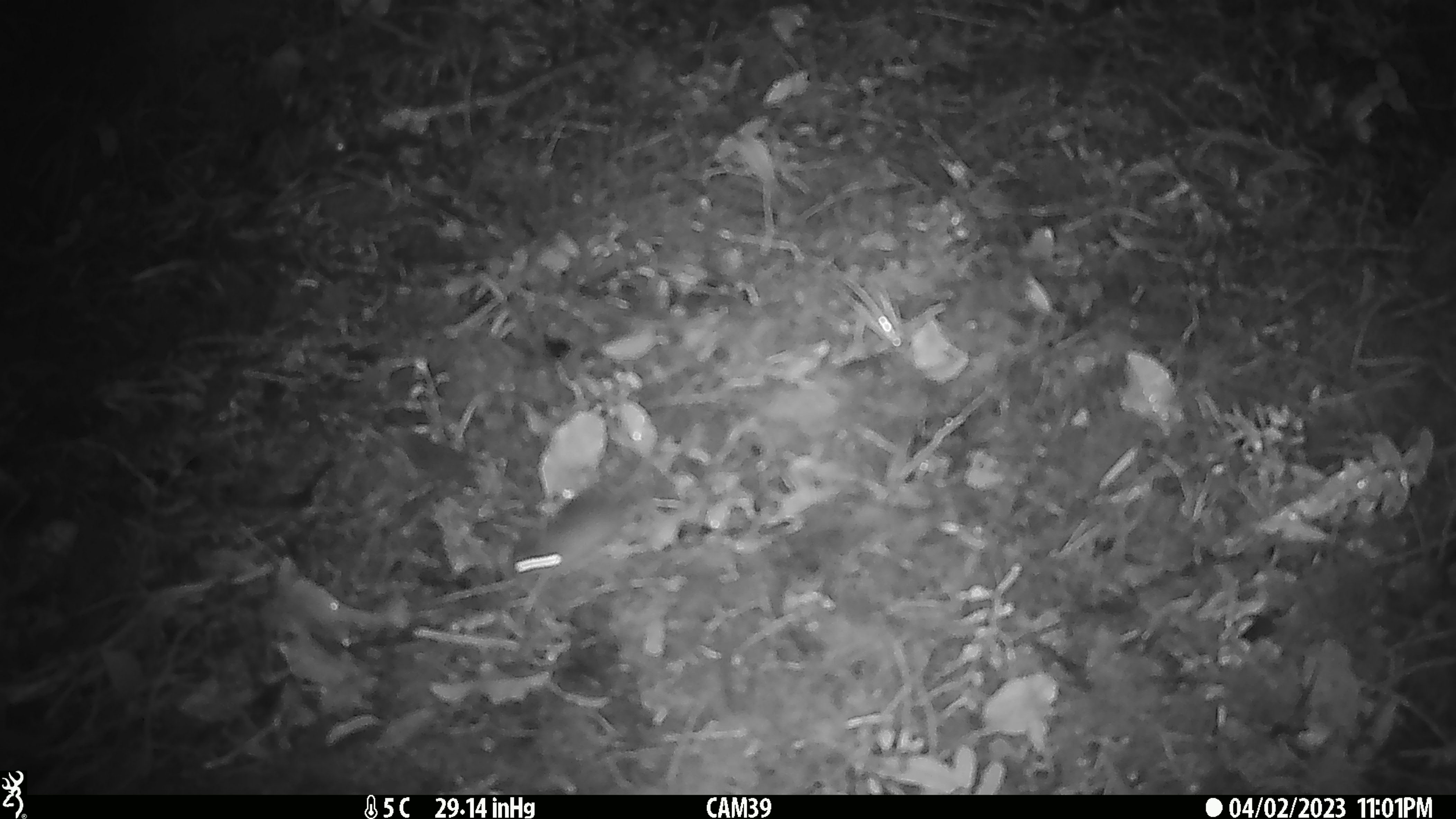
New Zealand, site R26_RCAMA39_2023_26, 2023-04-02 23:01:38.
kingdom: Animalia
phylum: Chordata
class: Mammalia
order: Rodentia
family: Muridae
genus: Mus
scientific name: Mus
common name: mouse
Mouse (Mus).